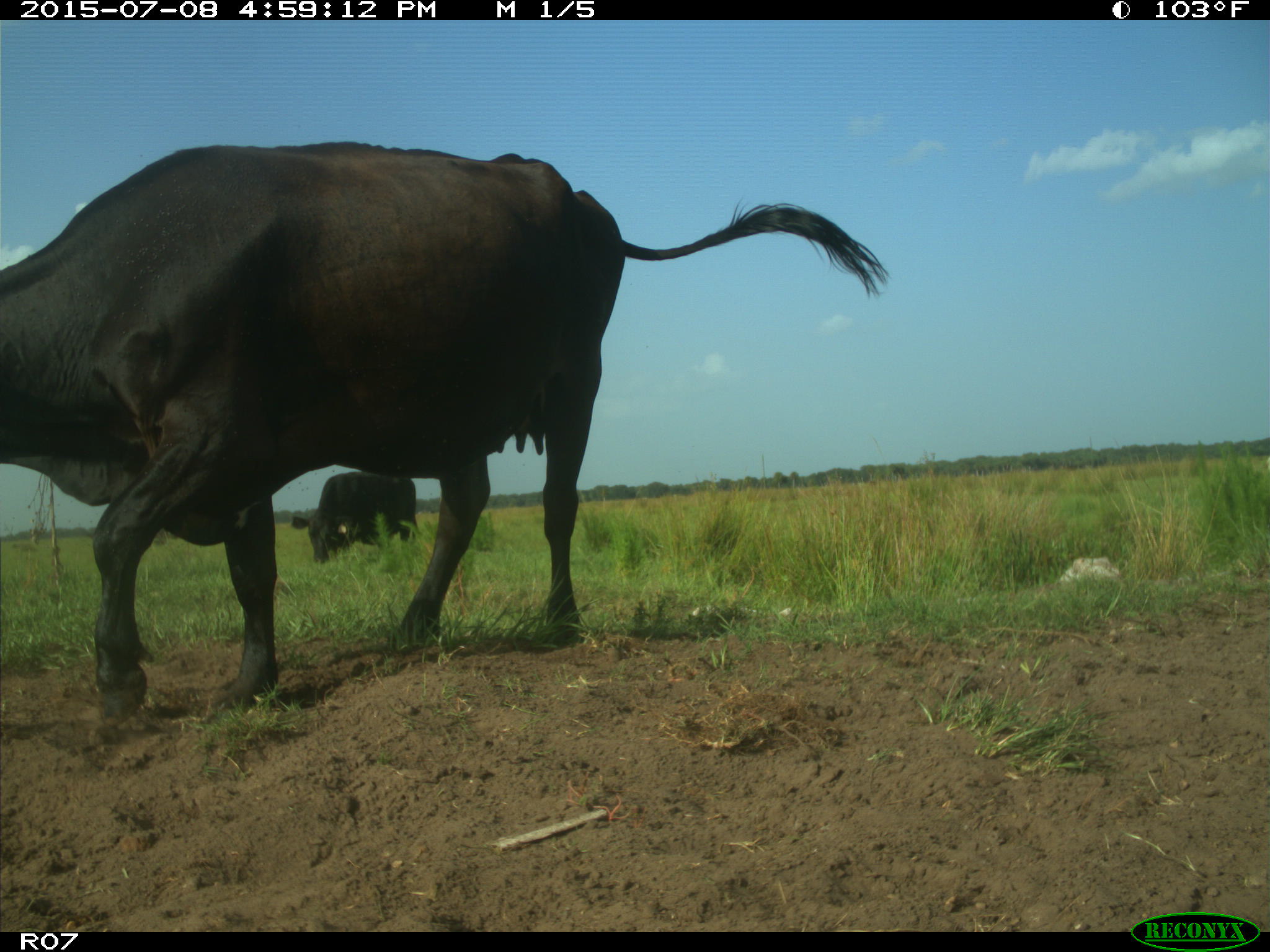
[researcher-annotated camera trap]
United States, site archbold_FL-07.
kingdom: Animalia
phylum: Chordata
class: Mammalia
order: Artiodactyla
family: Bovidae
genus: Bos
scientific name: Bos taurus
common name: domestic cow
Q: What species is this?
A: Bos taurus (domestic cow).